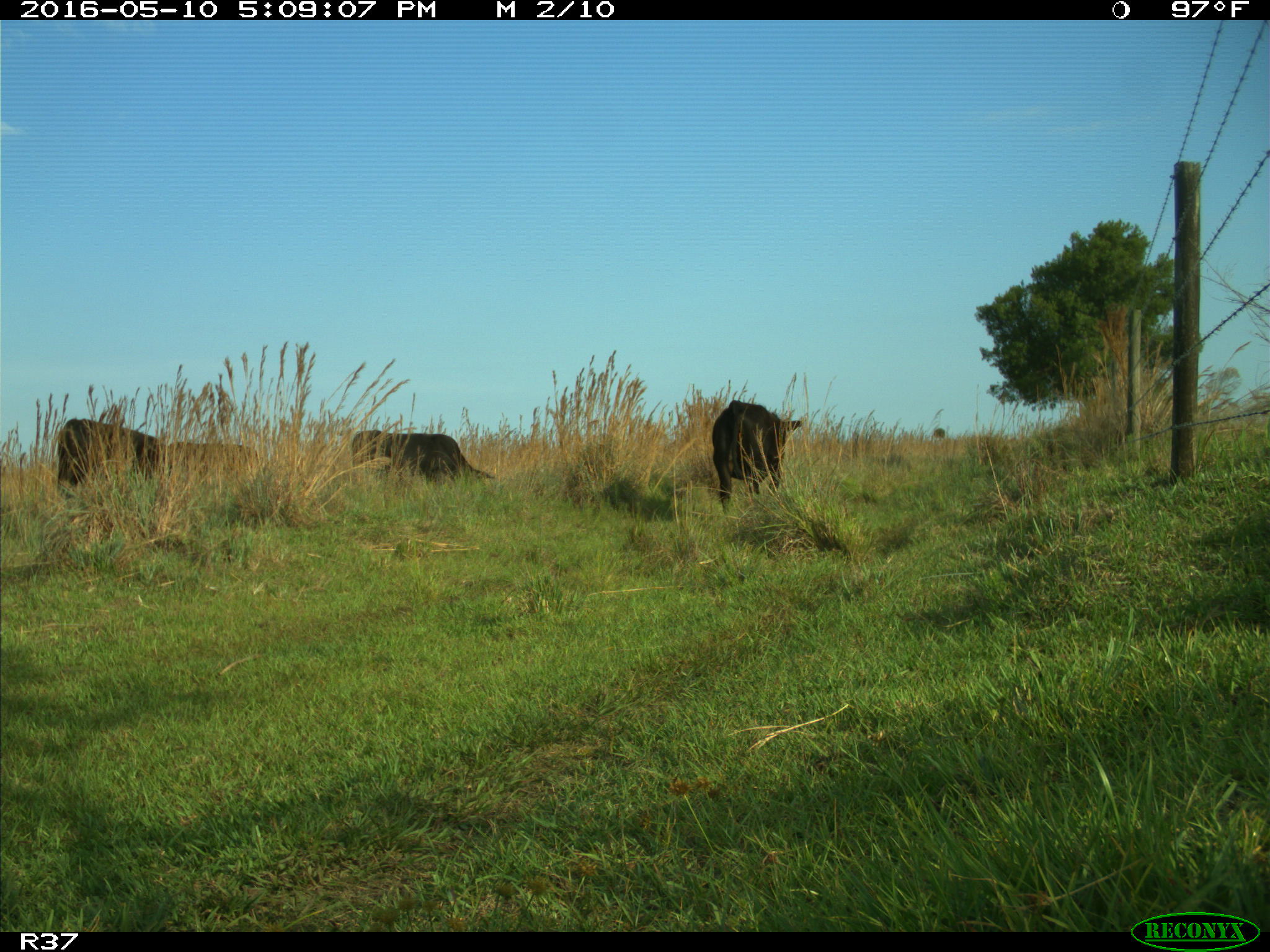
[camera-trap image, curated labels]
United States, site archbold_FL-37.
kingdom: Animalia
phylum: Chordata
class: Mammalia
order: Artiodactyla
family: Bovidae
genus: Bos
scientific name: Bos taurus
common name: domestic cow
Bos taurus (domestic cow).